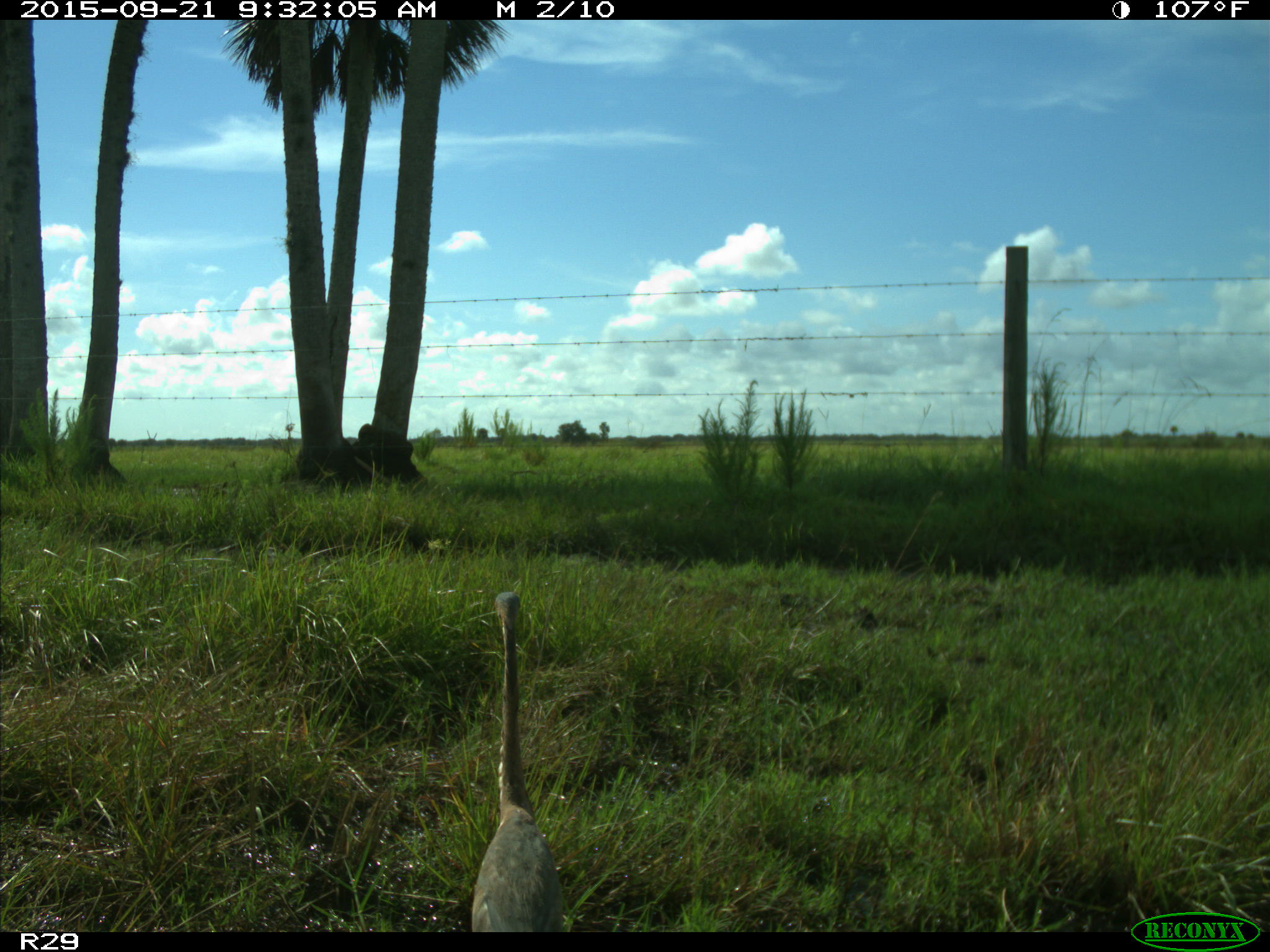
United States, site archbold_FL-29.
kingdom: Animalia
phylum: Chordata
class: Aves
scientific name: Aves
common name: birds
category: unidentified bird